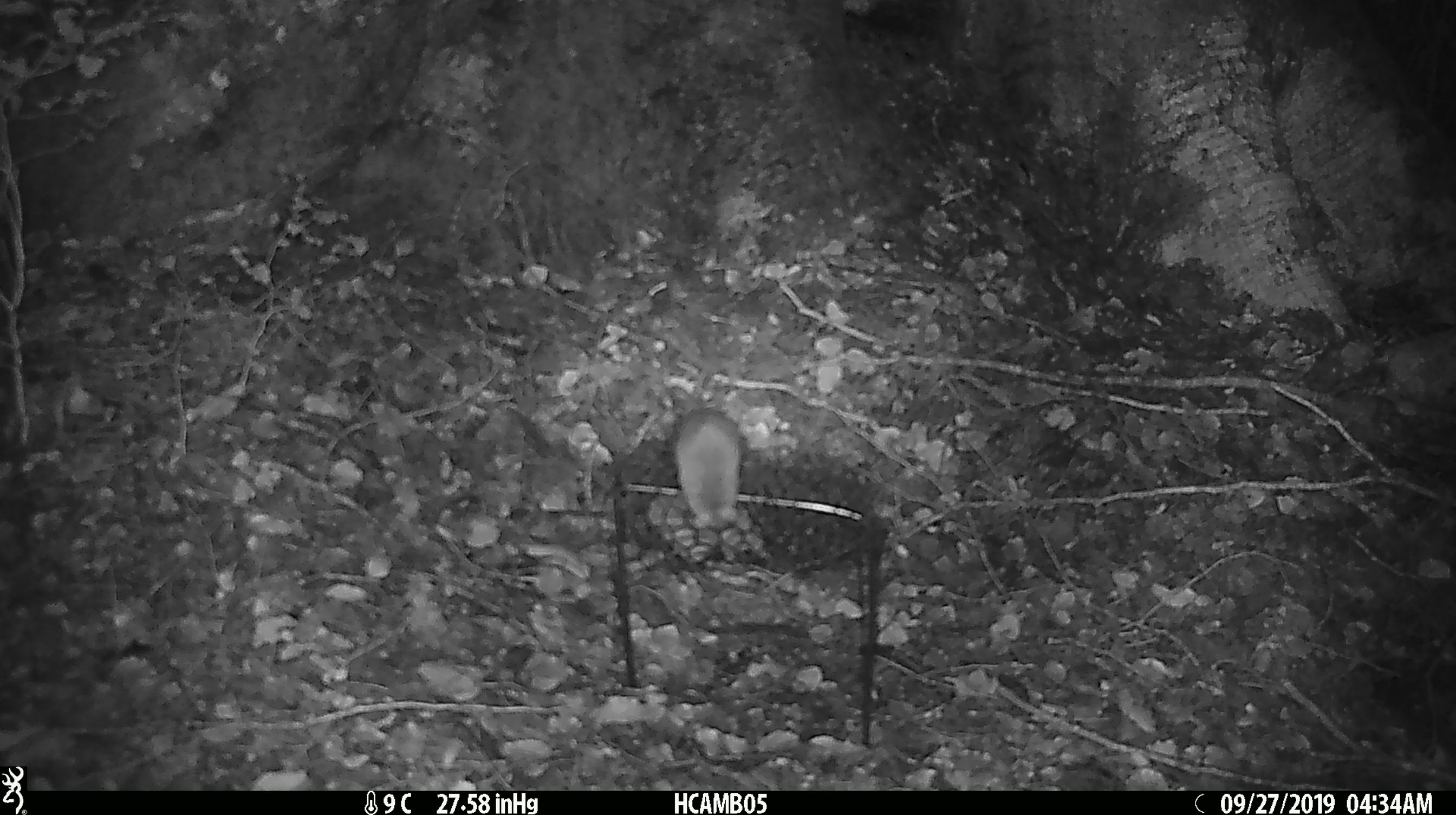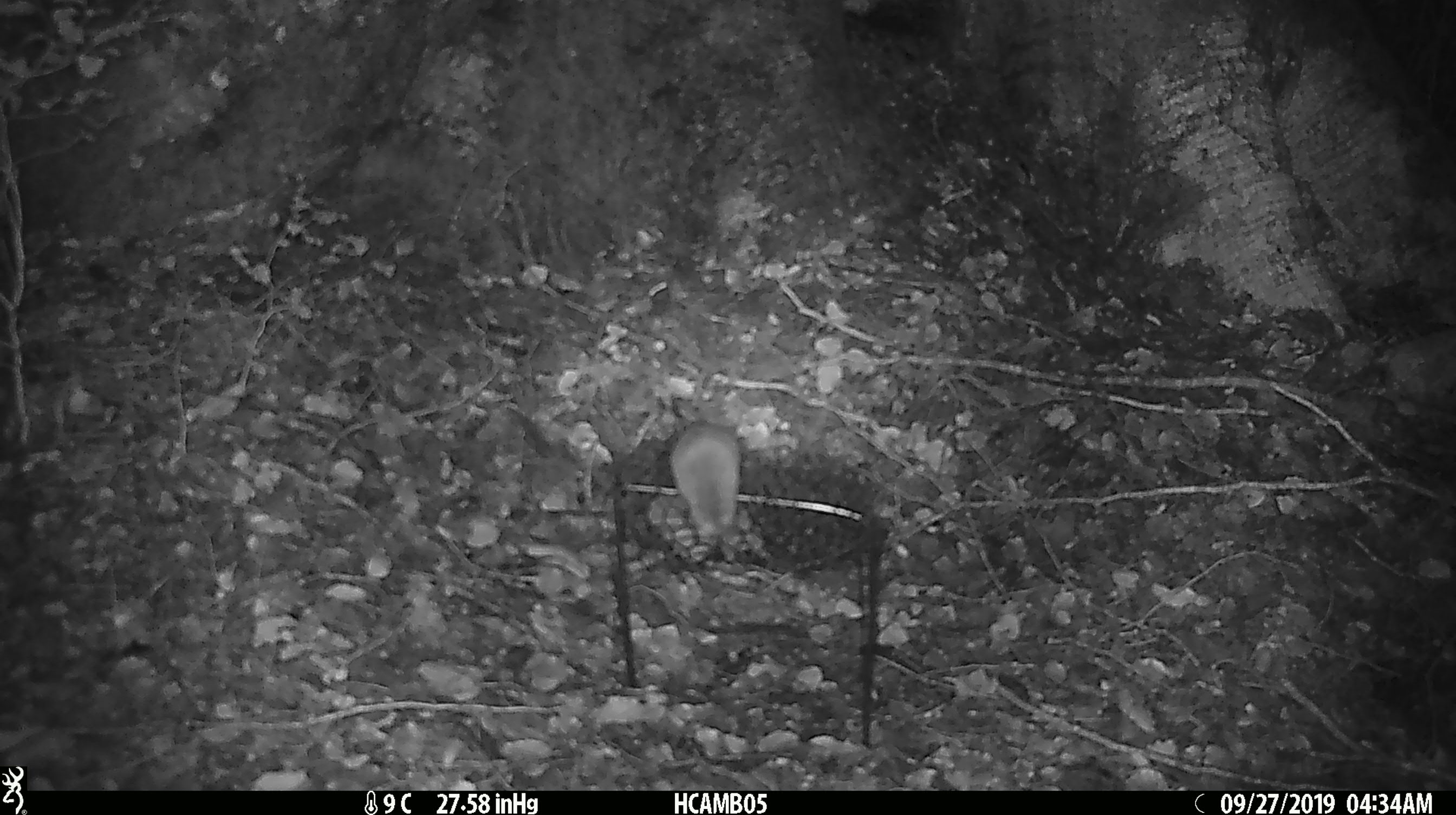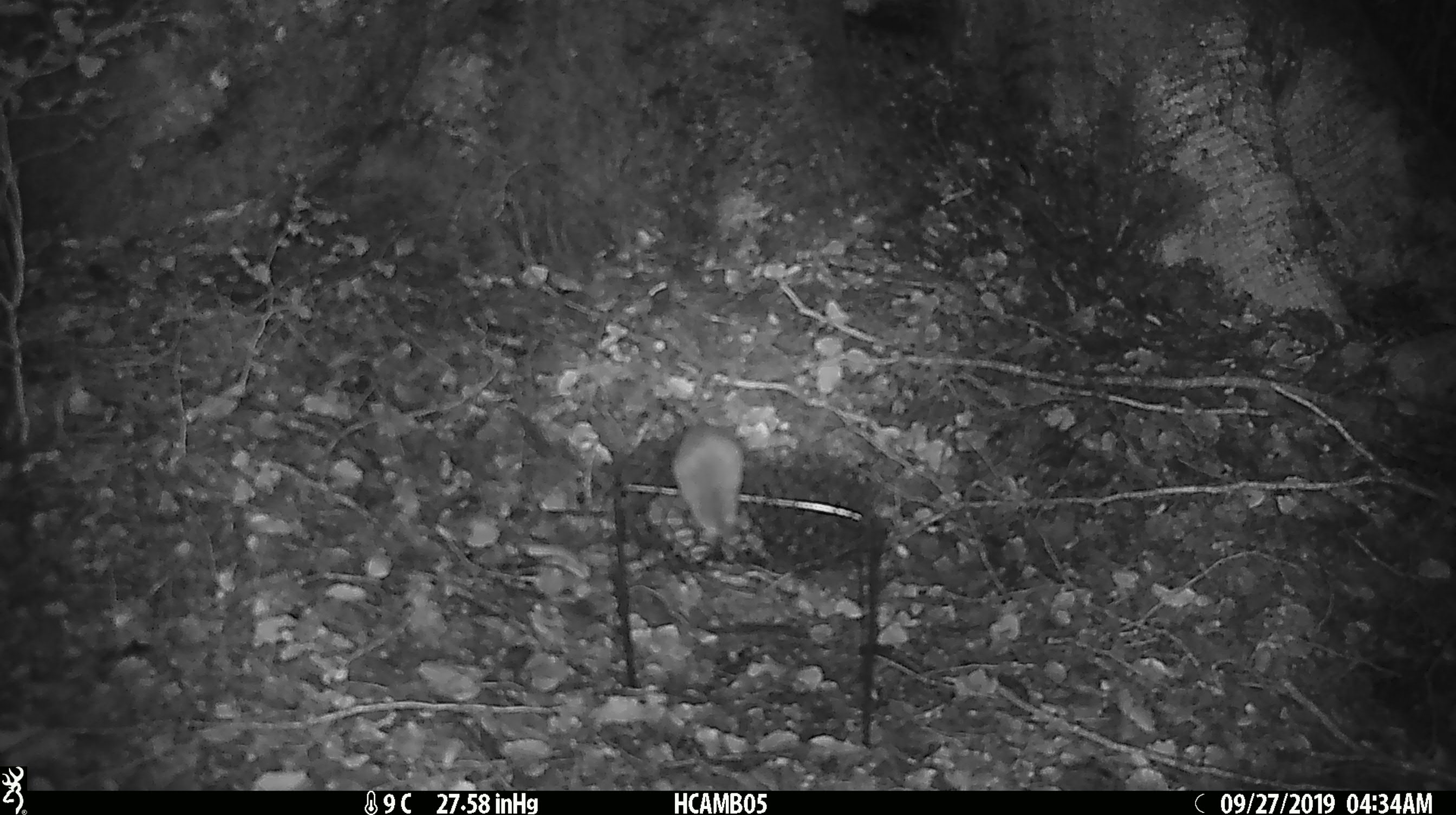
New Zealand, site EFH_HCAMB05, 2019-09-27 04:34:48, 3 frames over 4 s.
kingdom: Animalia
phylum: Chordata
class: Mammalia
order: Rodentia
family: Muridae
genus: Mus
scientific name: Mus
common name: mouse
Mouse (Mus).